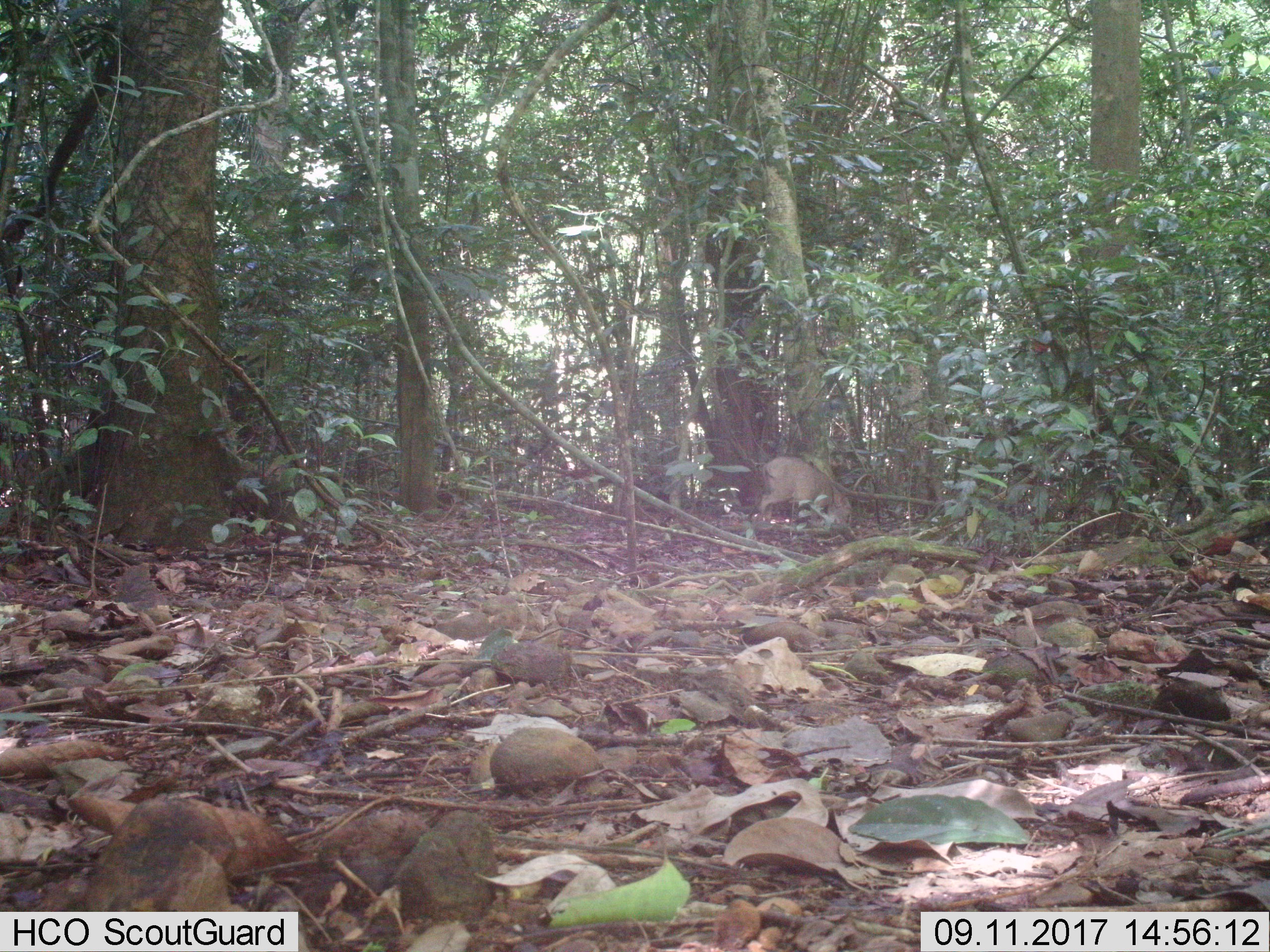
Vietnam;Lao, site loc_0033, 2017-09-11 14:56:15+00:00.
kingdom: Animalia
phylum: Chordata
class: Mammalia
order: Artiodactyla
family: Suidae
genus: Sus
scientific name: Sus scrofa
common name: eurasian wild pig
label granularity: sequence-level